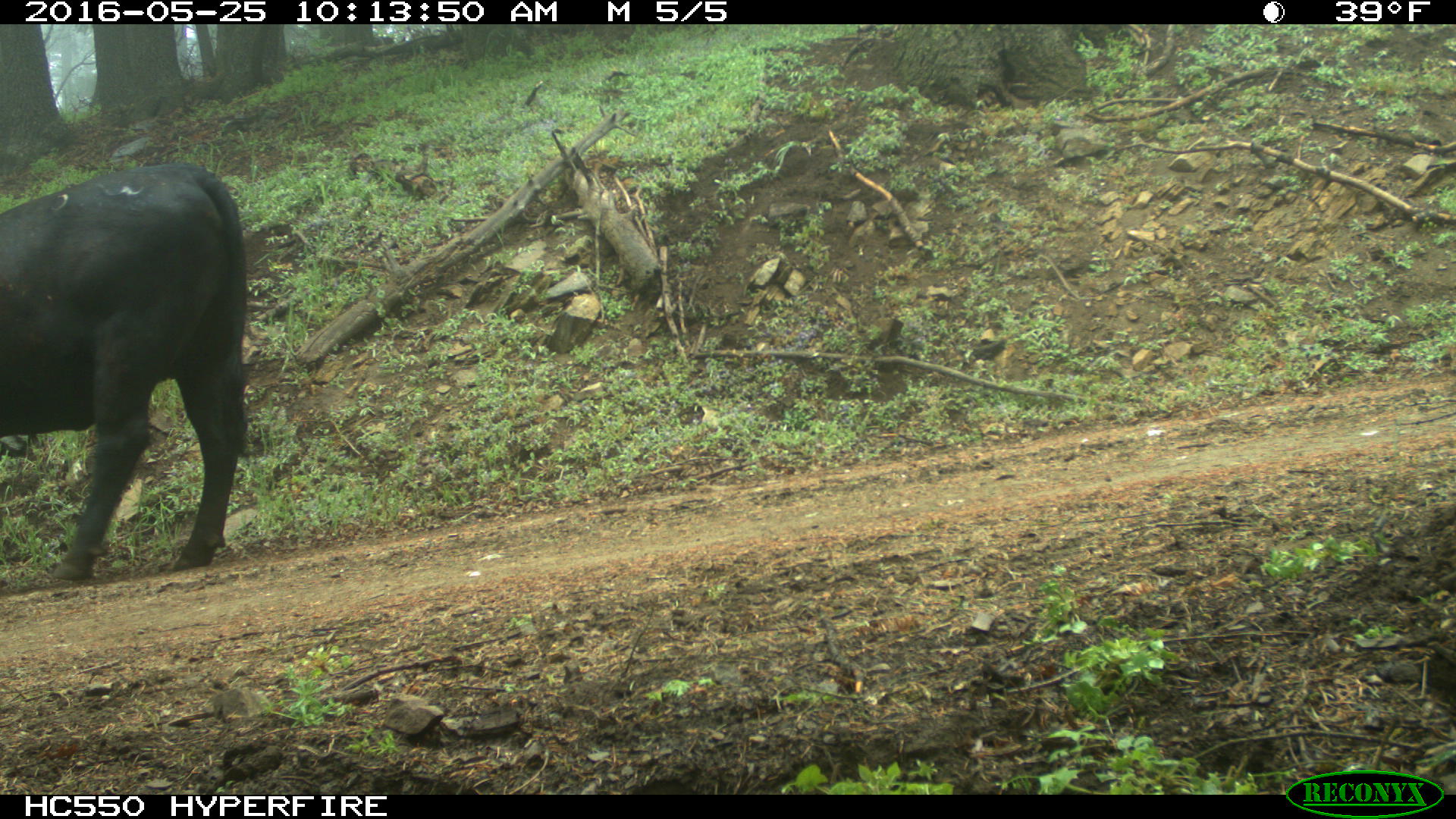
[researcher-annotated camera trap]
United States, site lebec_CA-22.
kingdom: Animalia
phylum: Chordata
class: Mammalia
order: Artiodactyla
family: Bovidae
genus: Bos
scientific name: Bos taurus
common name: domestic cow